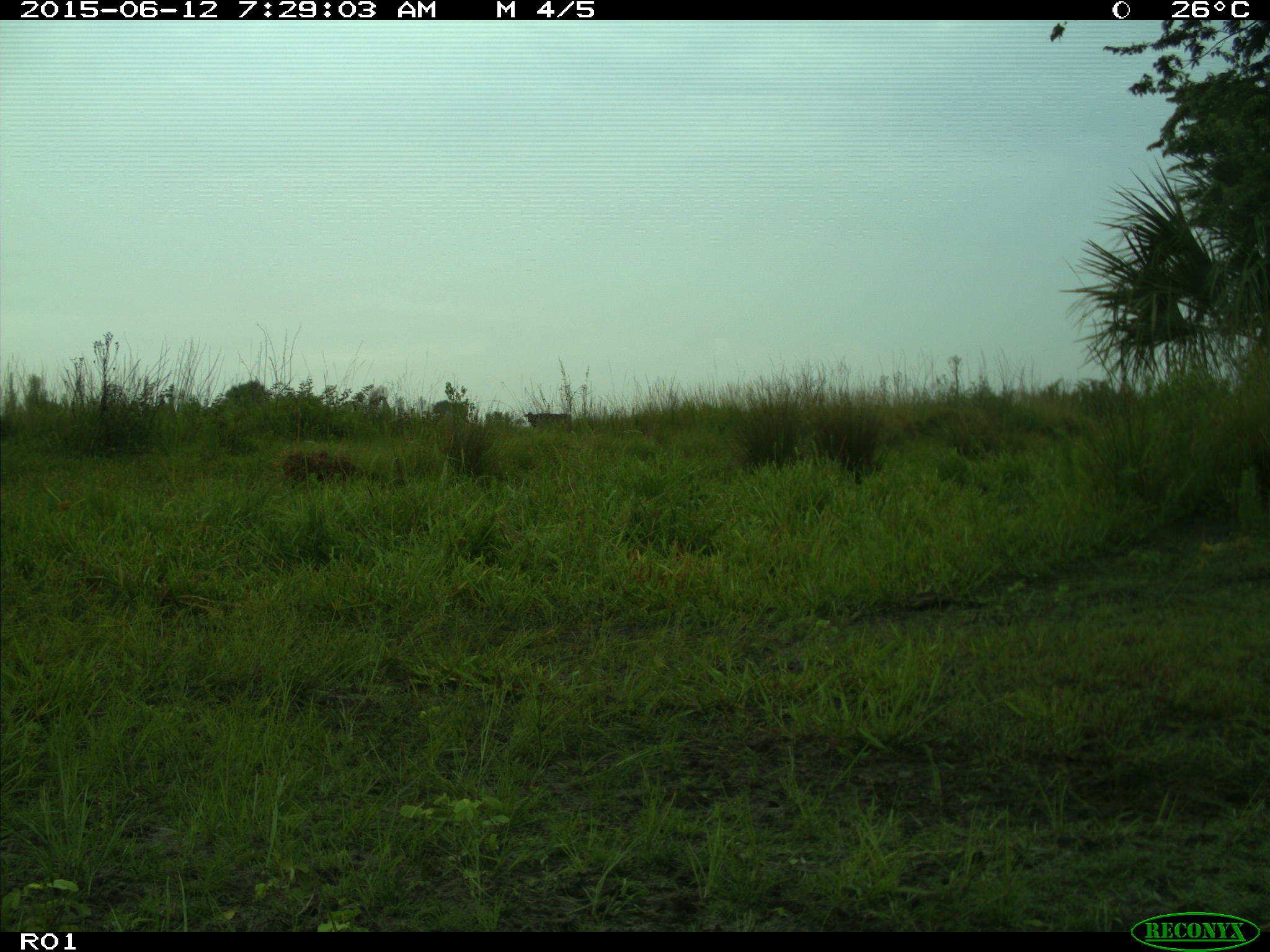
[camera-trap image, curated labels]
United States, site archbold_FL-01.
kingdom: Animalia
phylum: Chordata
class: Mammalia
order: Artiodactyla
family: Bovidae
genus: Bos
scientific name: Bos taurus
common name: domestic cow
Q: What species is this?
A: Bos taurus (domestic cow).